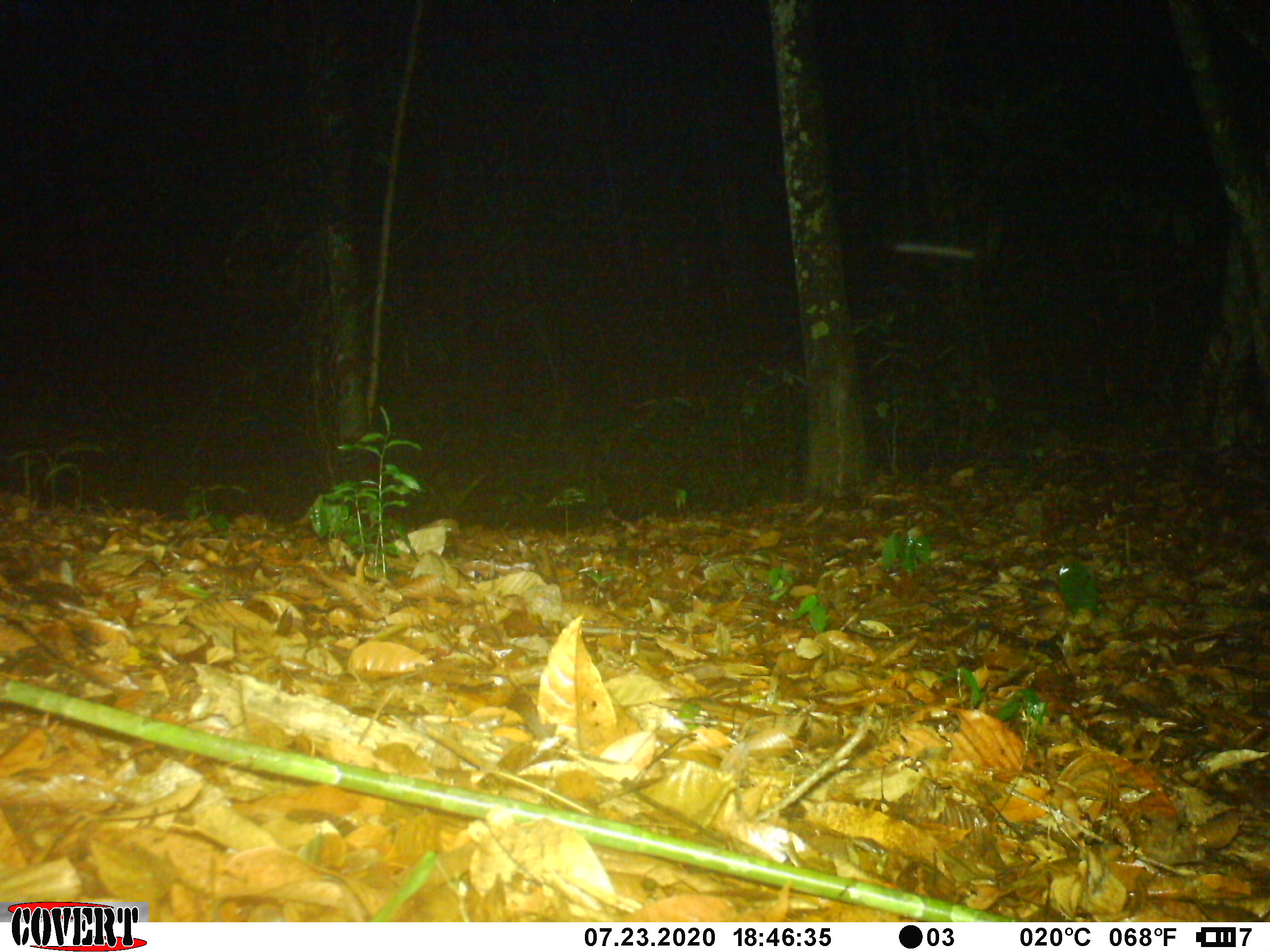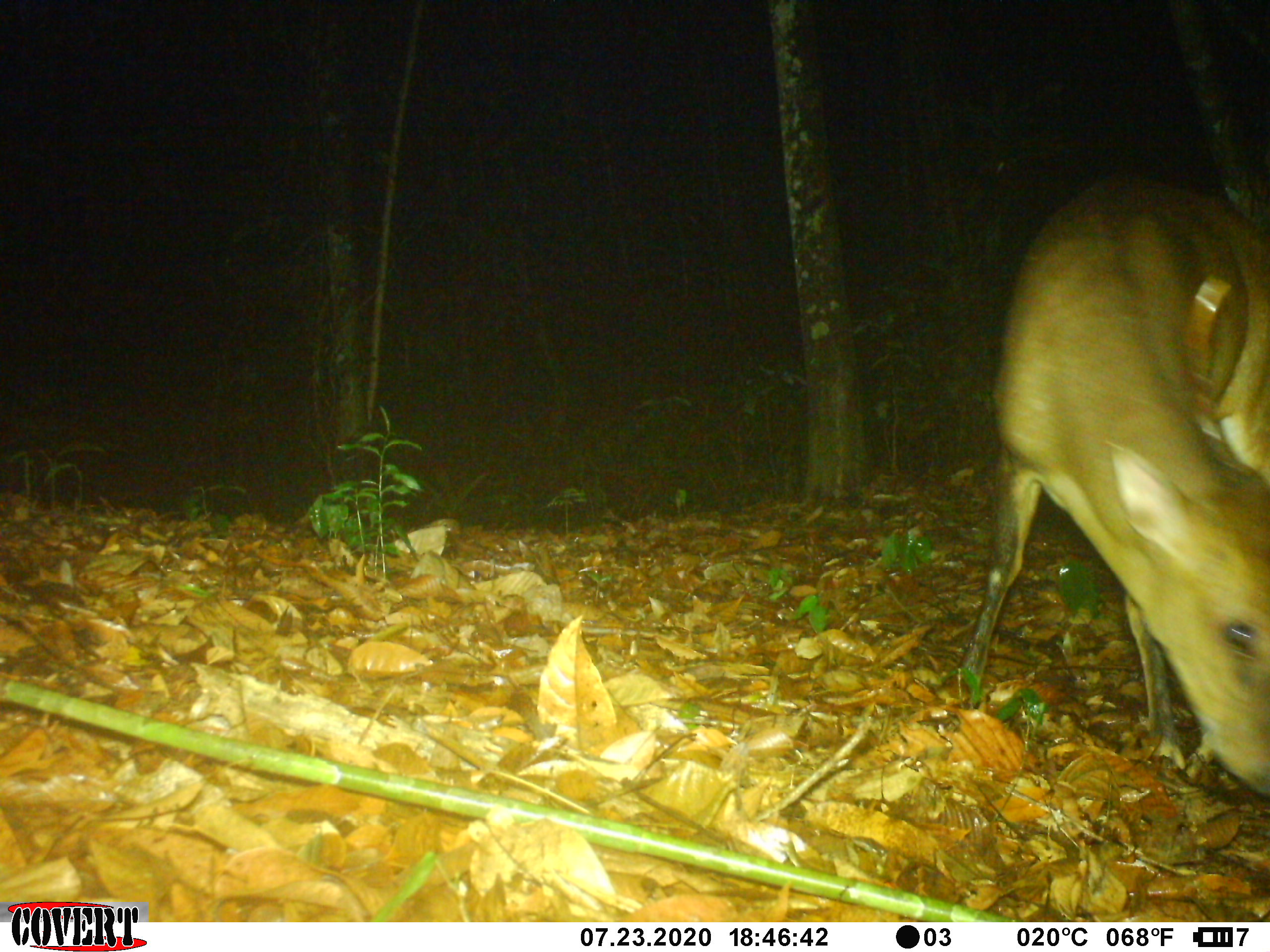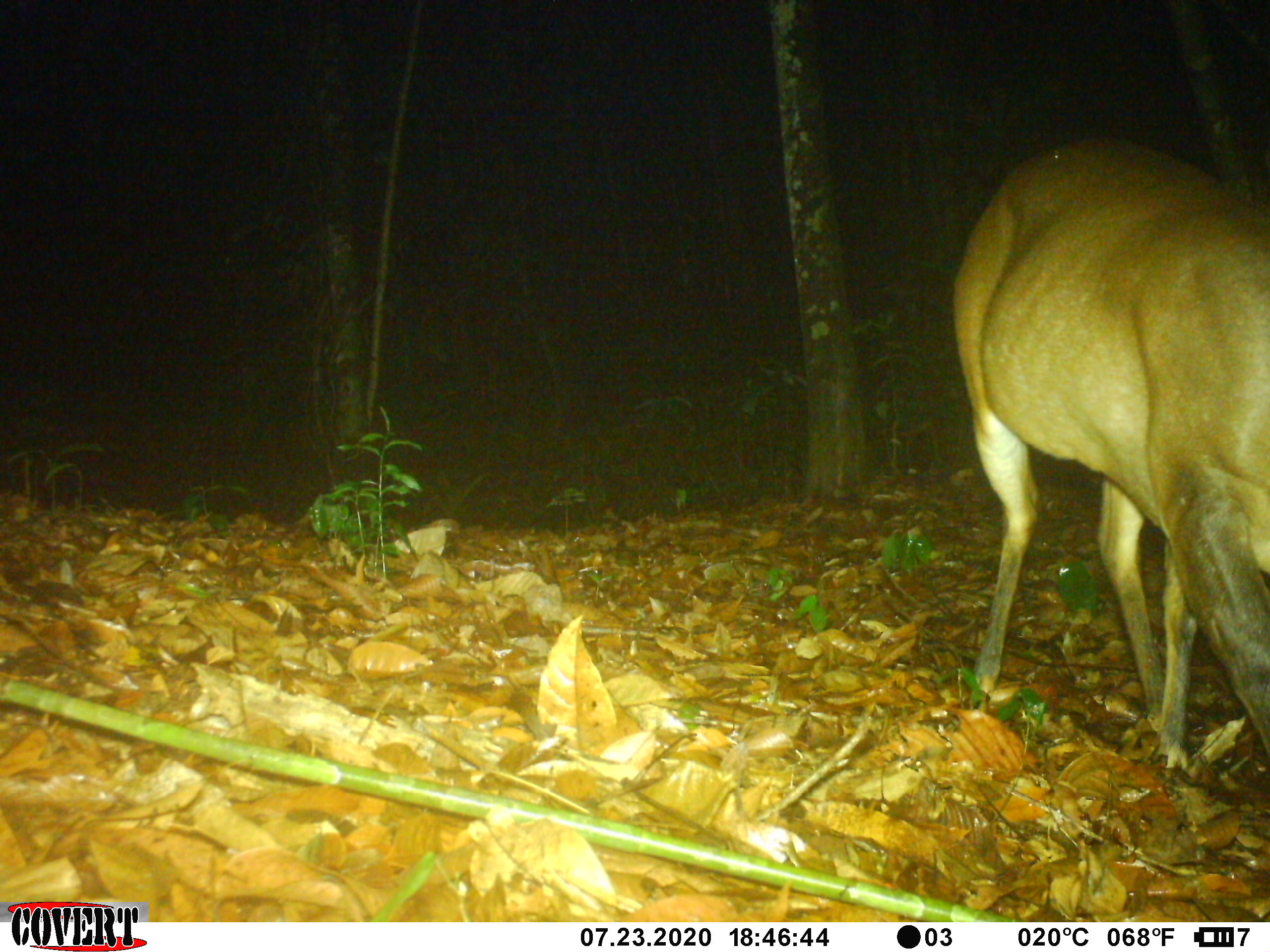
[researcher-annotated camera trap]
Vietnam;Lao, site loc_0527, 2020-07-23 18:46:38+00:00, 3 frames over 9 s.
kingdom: Animalia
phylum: Chordata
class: Mammalia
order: Artiodactyla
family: Cervidae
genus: Muntiacus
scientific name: Muntiacus vuquangensis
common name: large-antlered muntjac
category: large antlered muntjac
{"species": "large antlered muntjac (large-antlered muntjac) (Muntiacus vuquangensis)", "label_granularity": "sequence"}